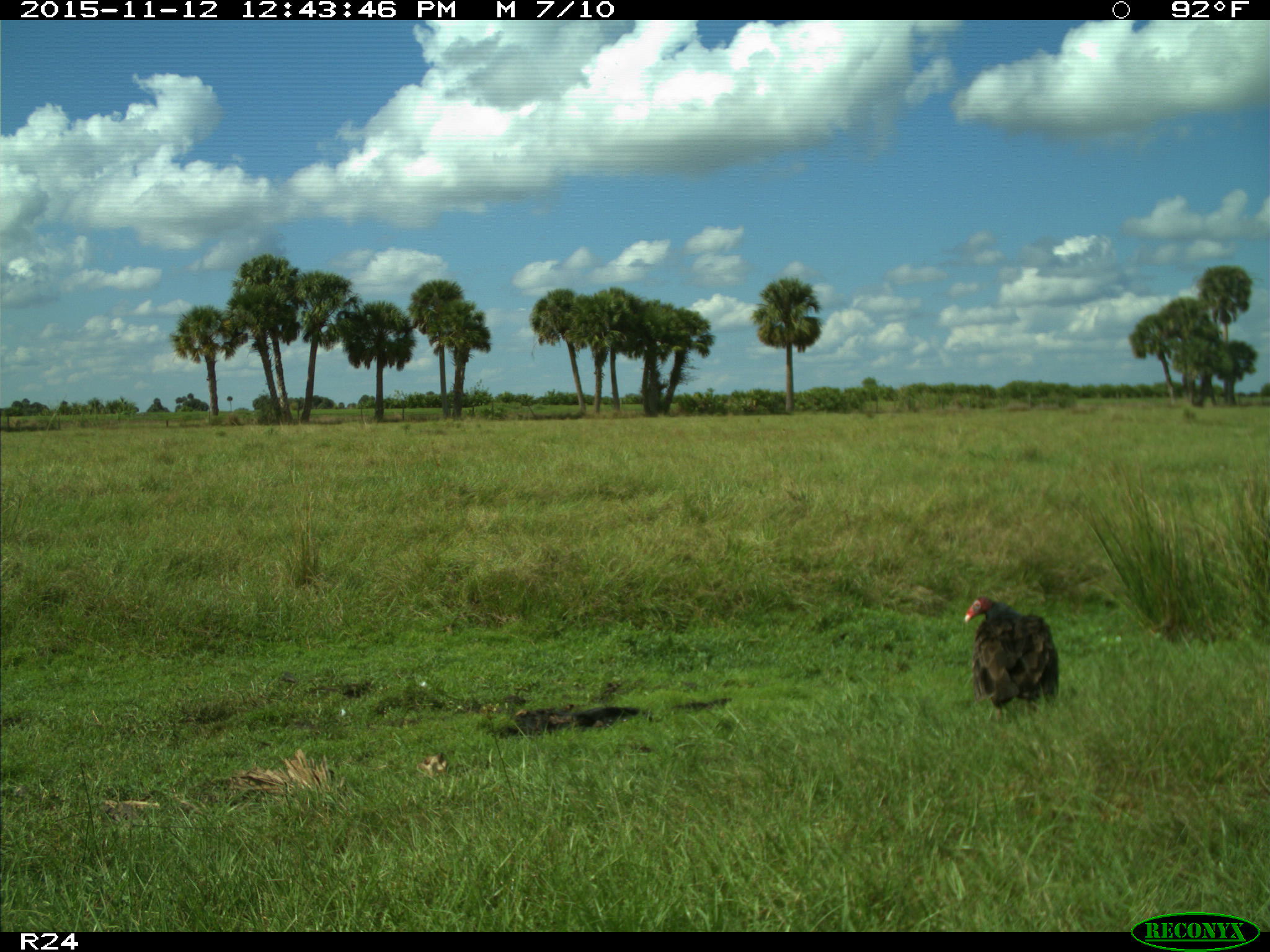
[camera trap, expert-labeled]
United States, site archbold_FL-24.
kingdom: Animalia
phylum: Chordata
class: Aves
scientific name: Aves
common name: birds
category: unidentified bird